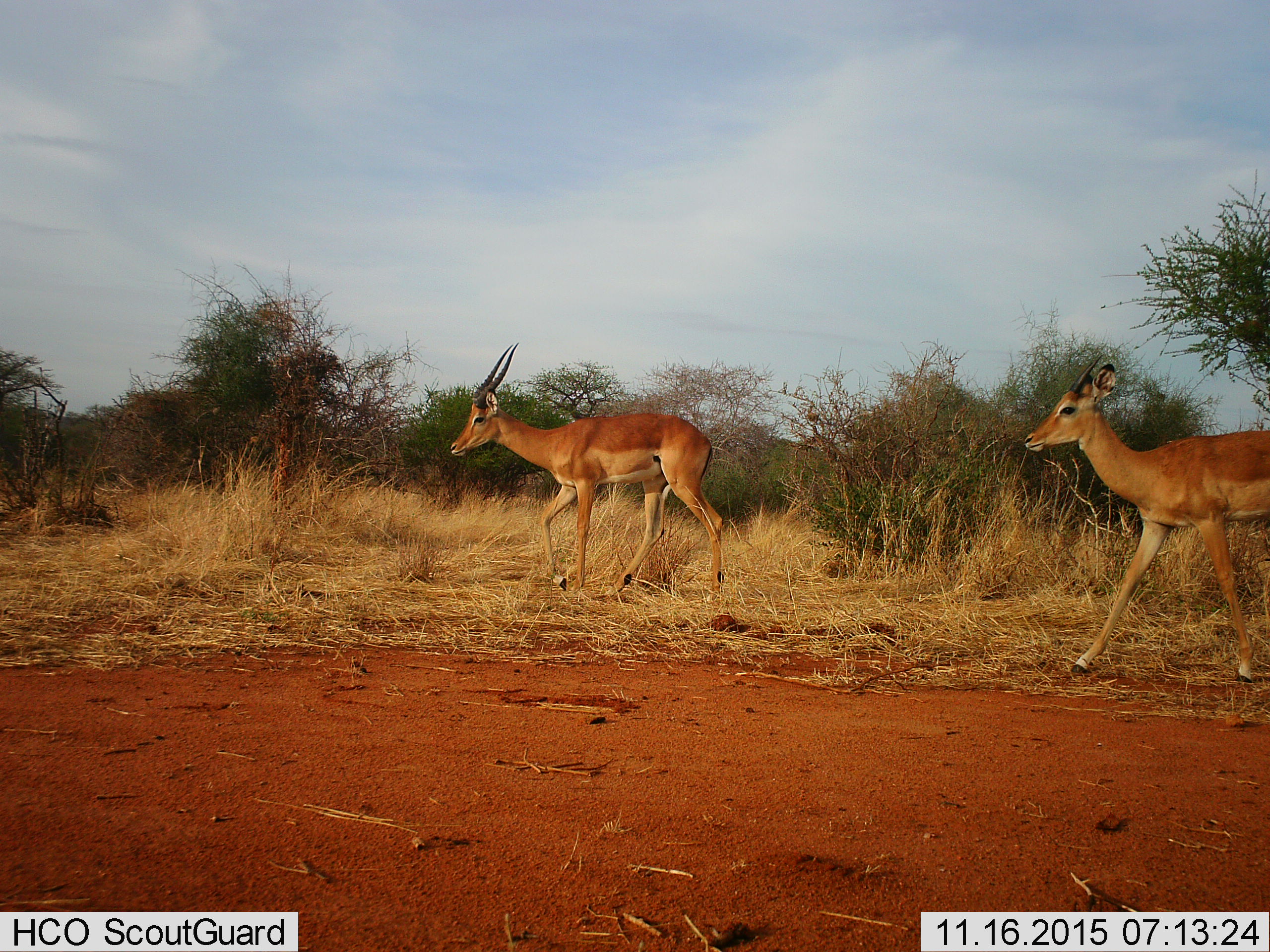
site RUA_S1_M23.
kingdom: Animalia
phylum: Chordata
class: Mammalia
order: Artiodactyla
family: Bovidae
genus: Aepyceros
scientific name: Aepyceros melampus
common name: impala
Impala (Aepyceros melampus), count 2. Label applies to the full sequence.